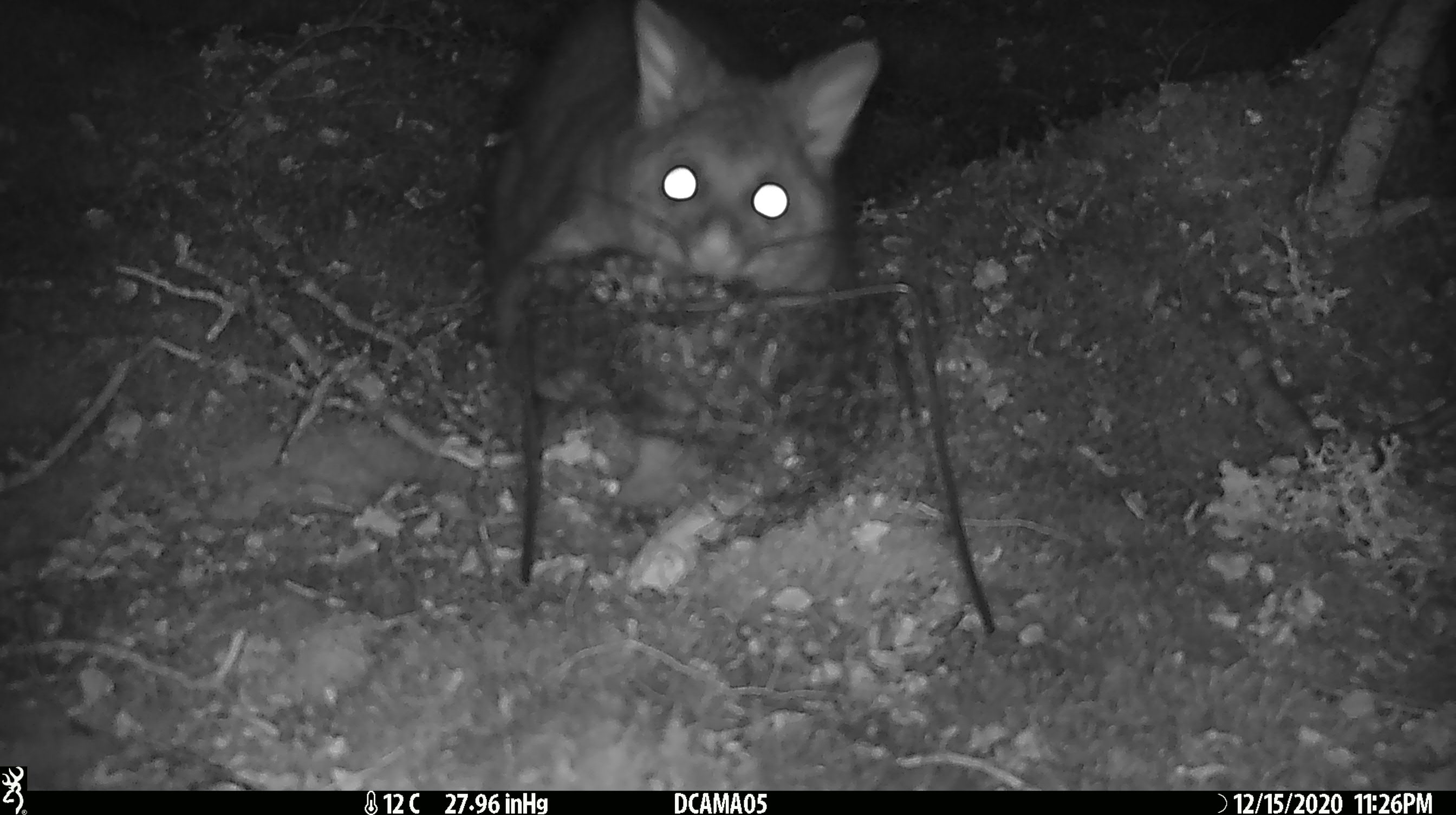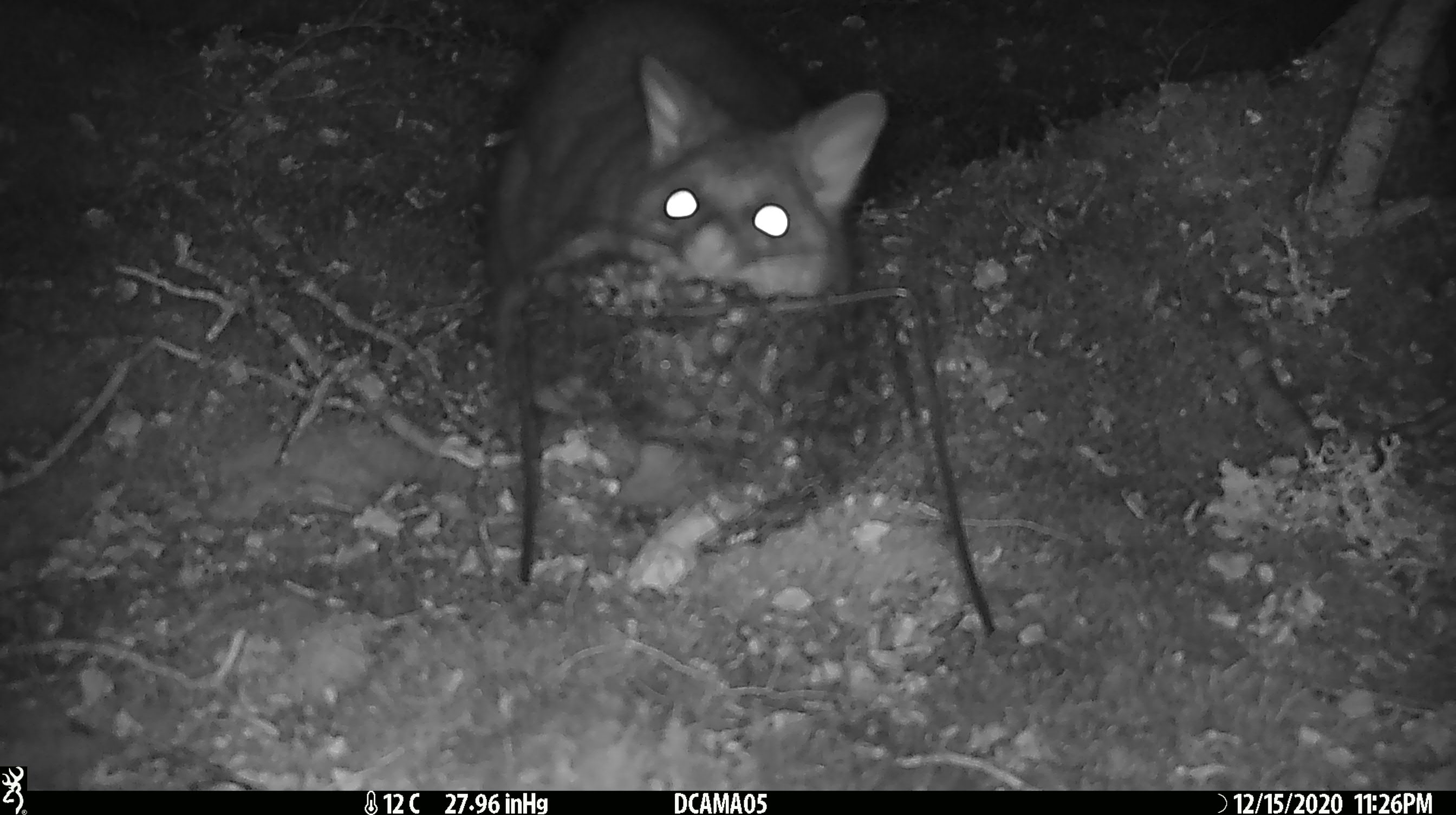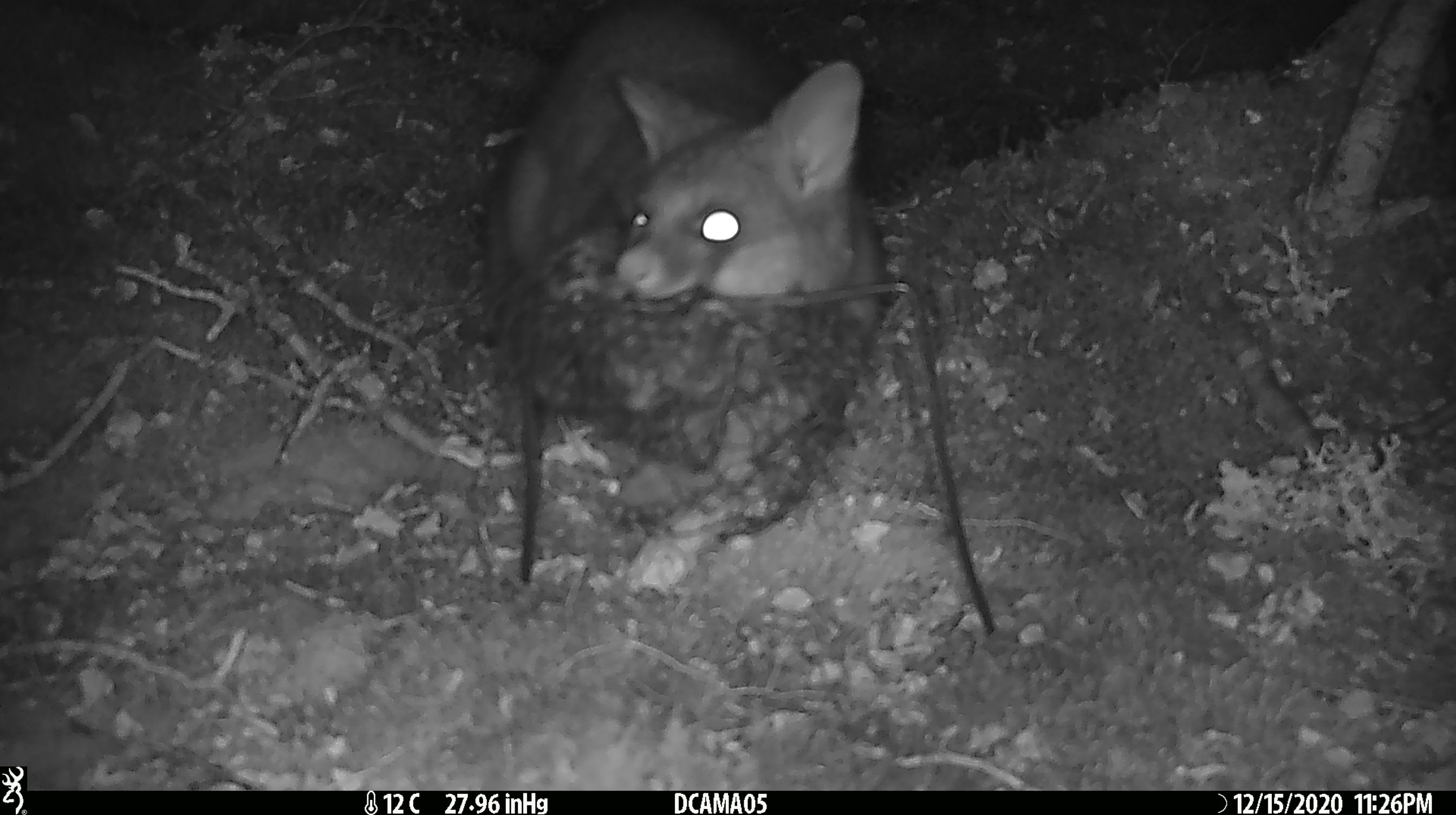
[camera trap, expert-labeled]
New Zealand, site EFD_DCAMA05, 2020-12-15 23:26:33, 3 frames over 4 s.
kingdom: Animalia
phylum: Chordata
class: Mammalia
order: Diprotodontia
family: Phalangeridae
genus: Trichosurus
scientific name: Trichosurus vulpecula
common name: common brushtail possum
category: possum